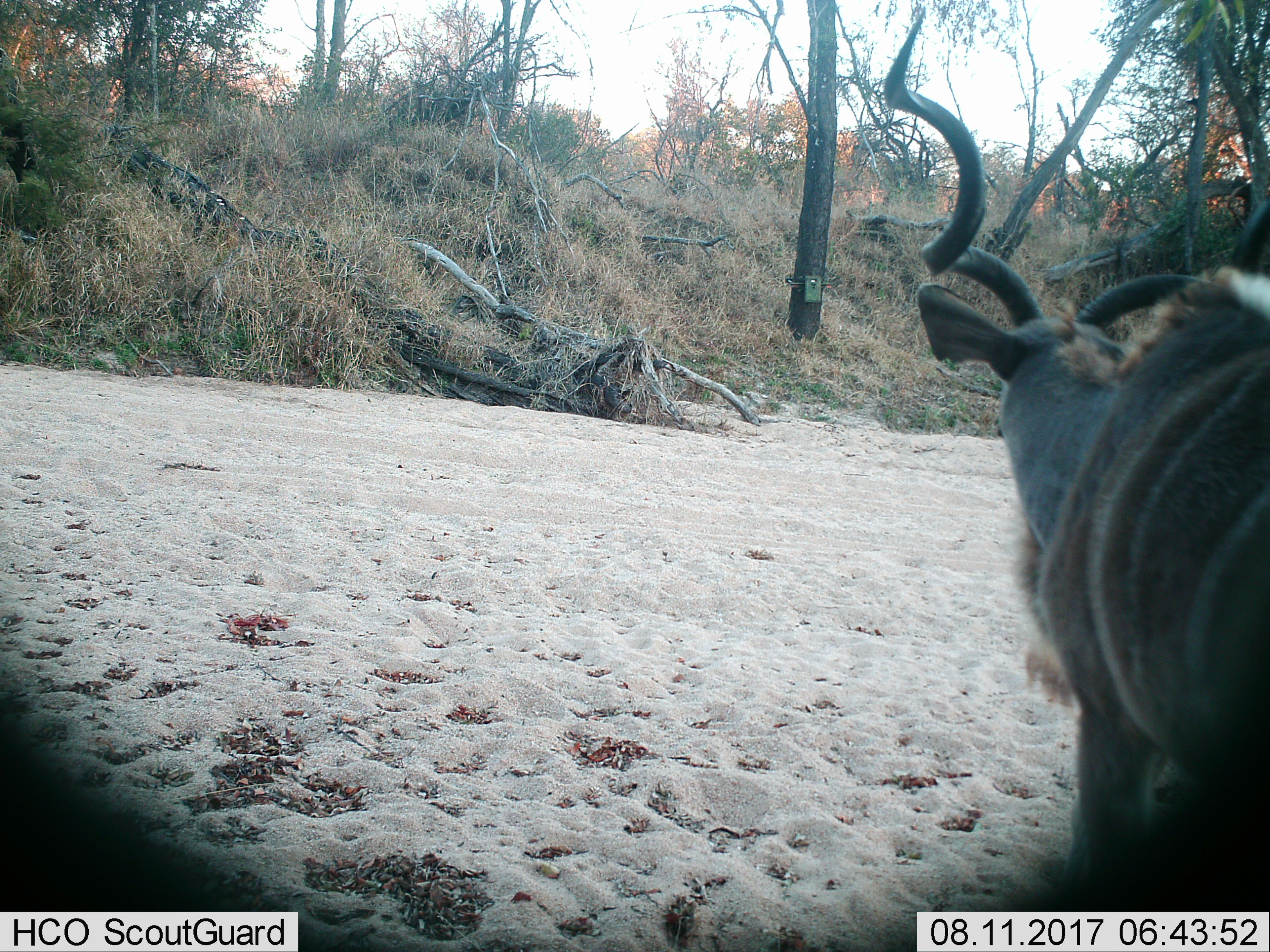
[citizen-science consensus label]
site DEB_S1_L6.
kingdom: Animalia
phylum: Chordata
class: Mammalia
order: Artiodactyla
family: Bovidae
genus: Tragelaphus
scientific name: Tragelaphus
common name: kudu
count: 1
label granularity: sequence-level